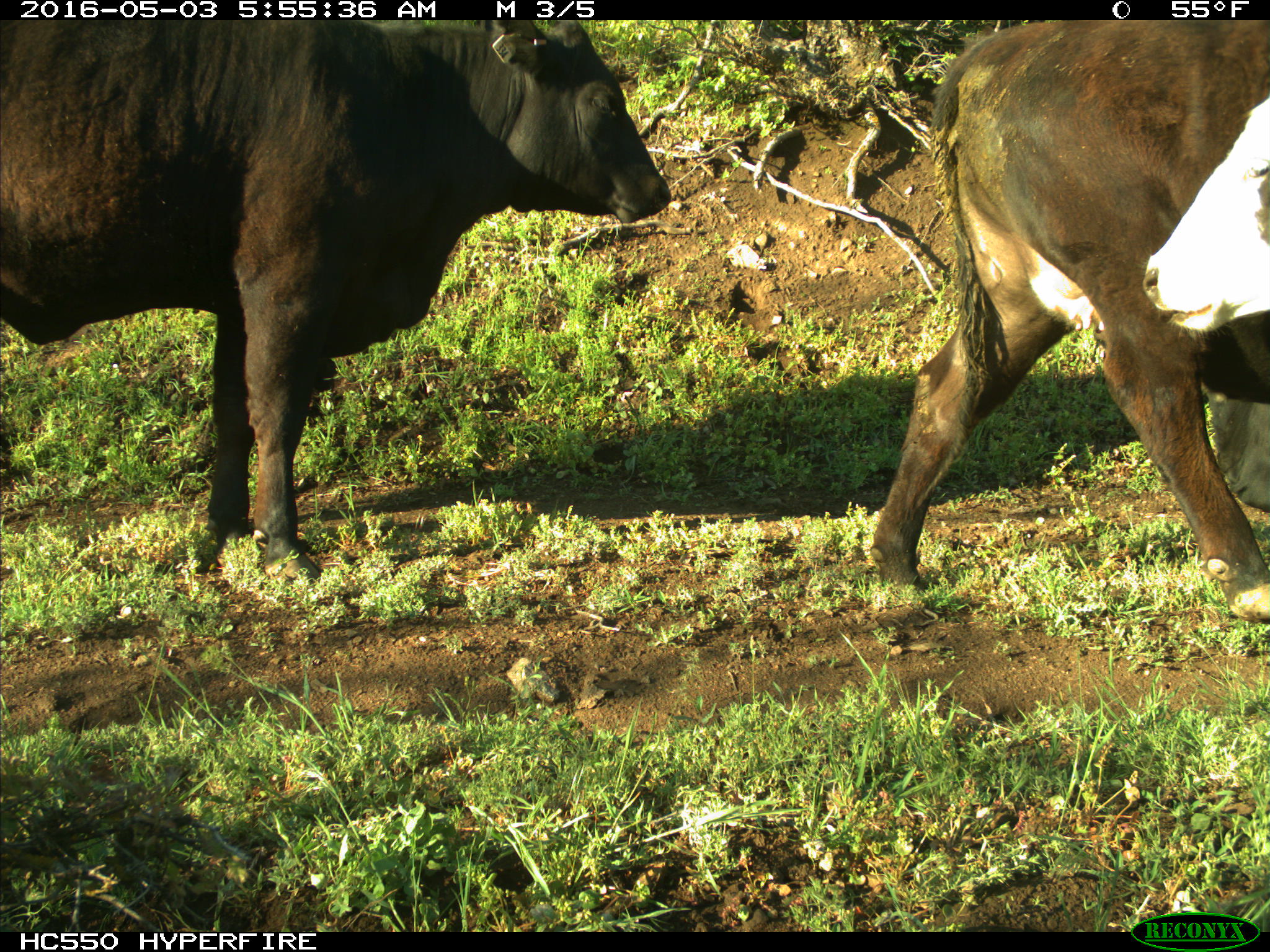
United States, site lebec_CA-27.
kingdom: Animalia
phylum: Chordata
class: Mammalia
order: Artiodactyla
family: Bovidae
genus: Bos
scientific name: Bos taurus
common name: domestic cow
Bos taurus (domestic cow).